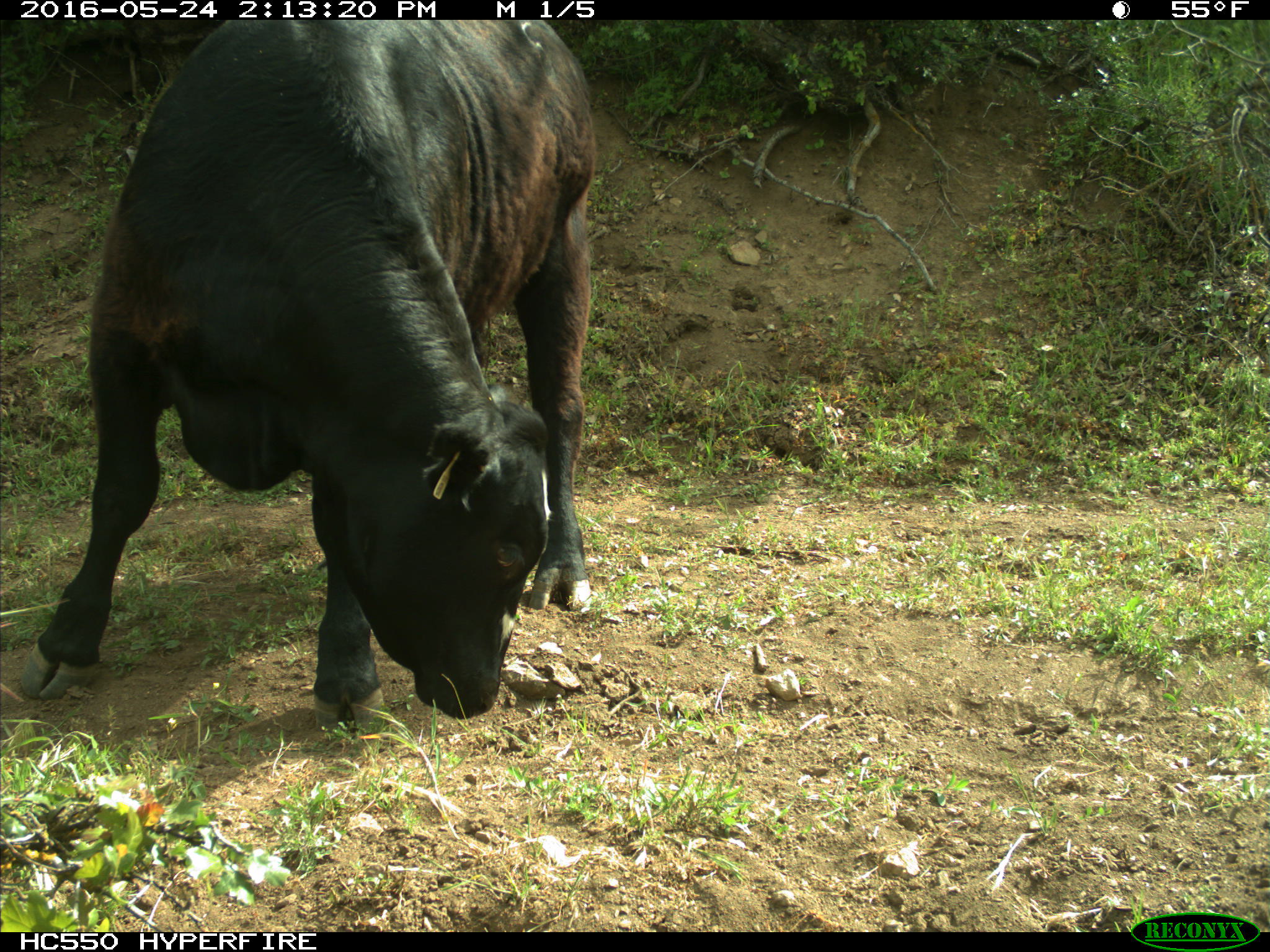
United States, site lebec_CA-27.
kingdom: Animalia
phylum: Chordata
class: Mammalia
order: Artiodactyla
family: Bovidae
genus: Bos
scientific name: Bos taurus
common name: domestic cow